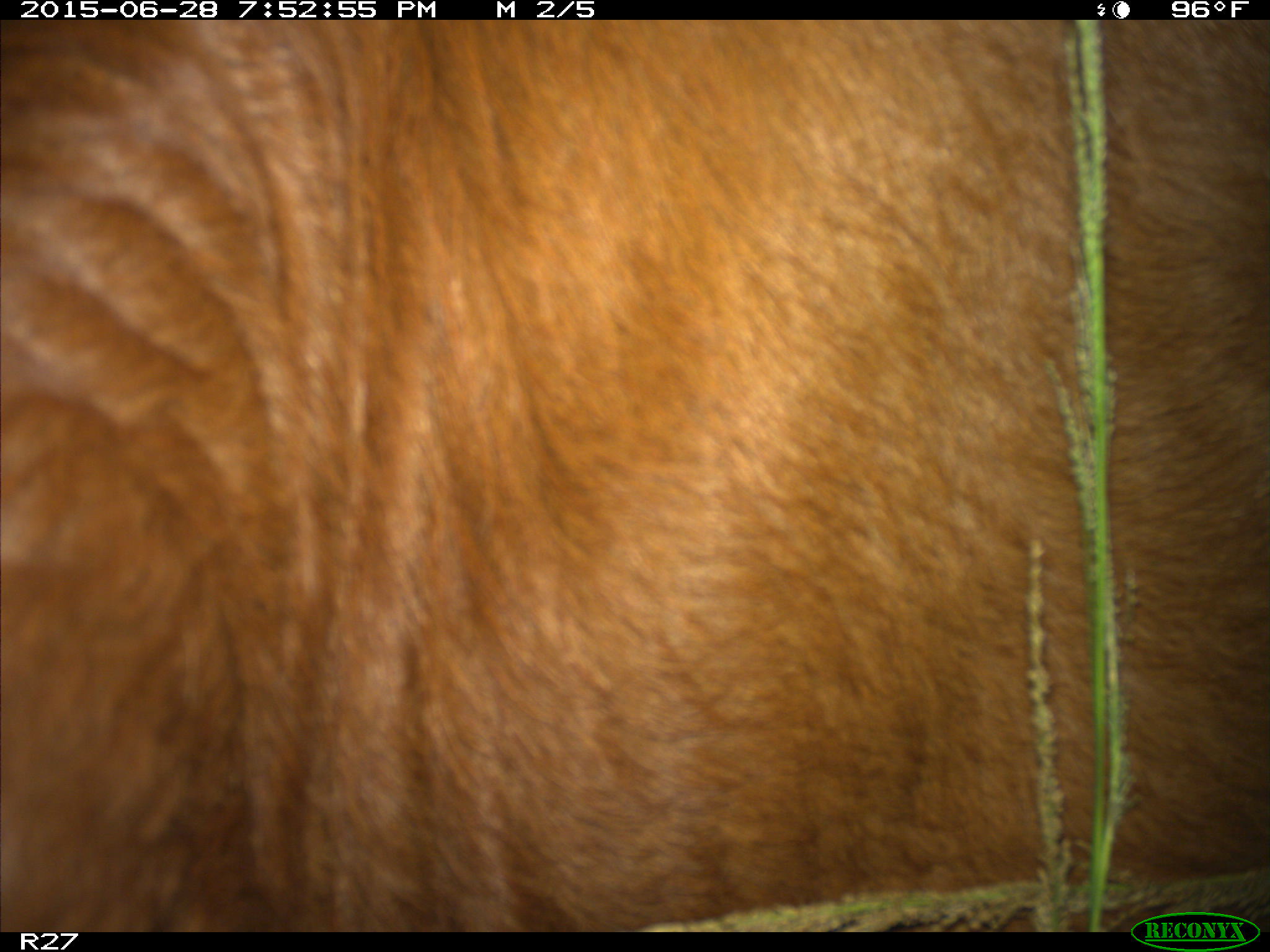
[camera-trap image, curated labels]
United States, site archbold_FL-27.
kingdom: Animalia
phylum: Chordata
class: Mammalia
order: Artiodactyla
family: Bovidae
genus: Bos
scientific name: Bos taurus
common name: domestic cow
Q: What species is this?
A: Bos taurus (domestic cow).